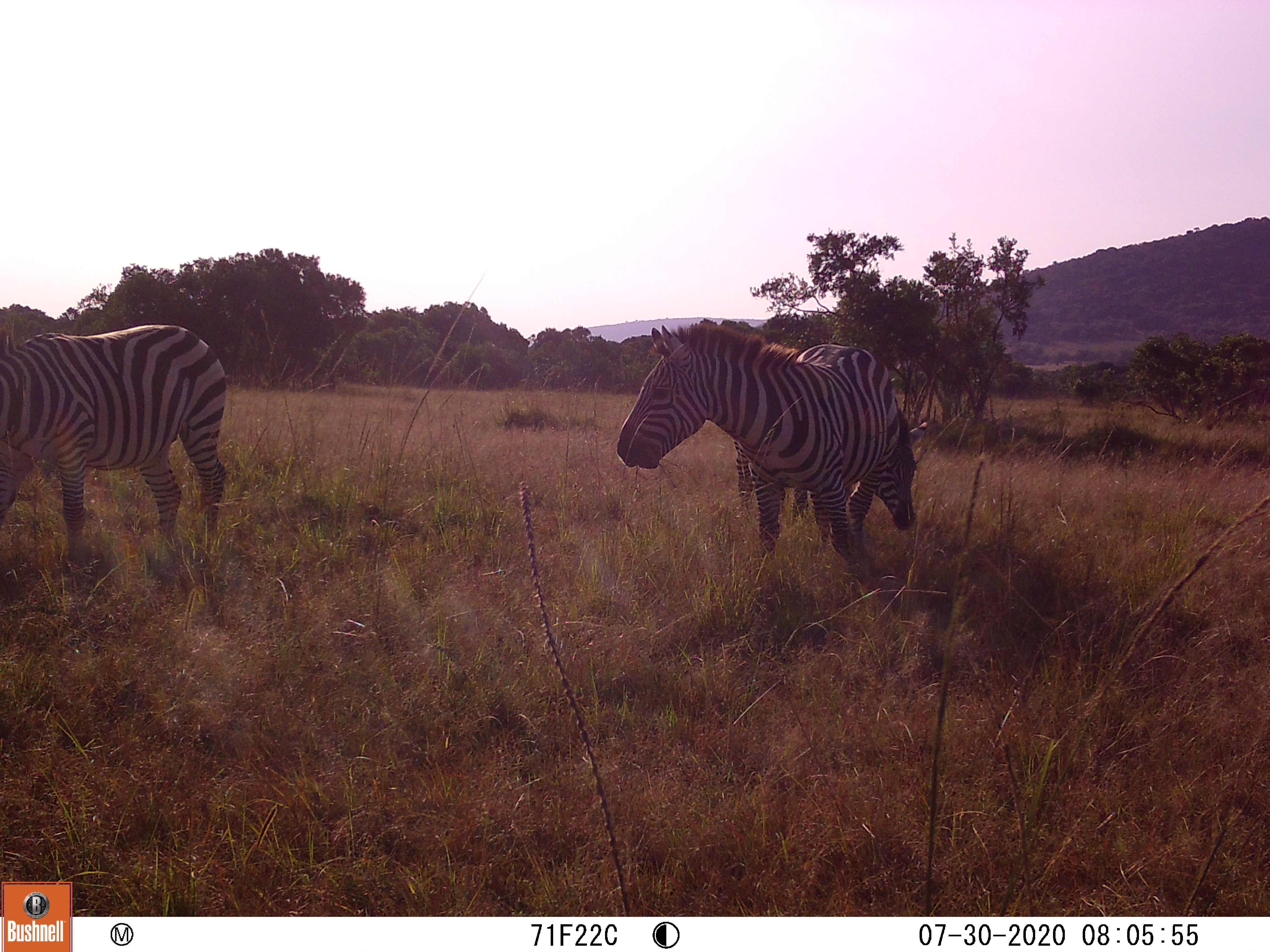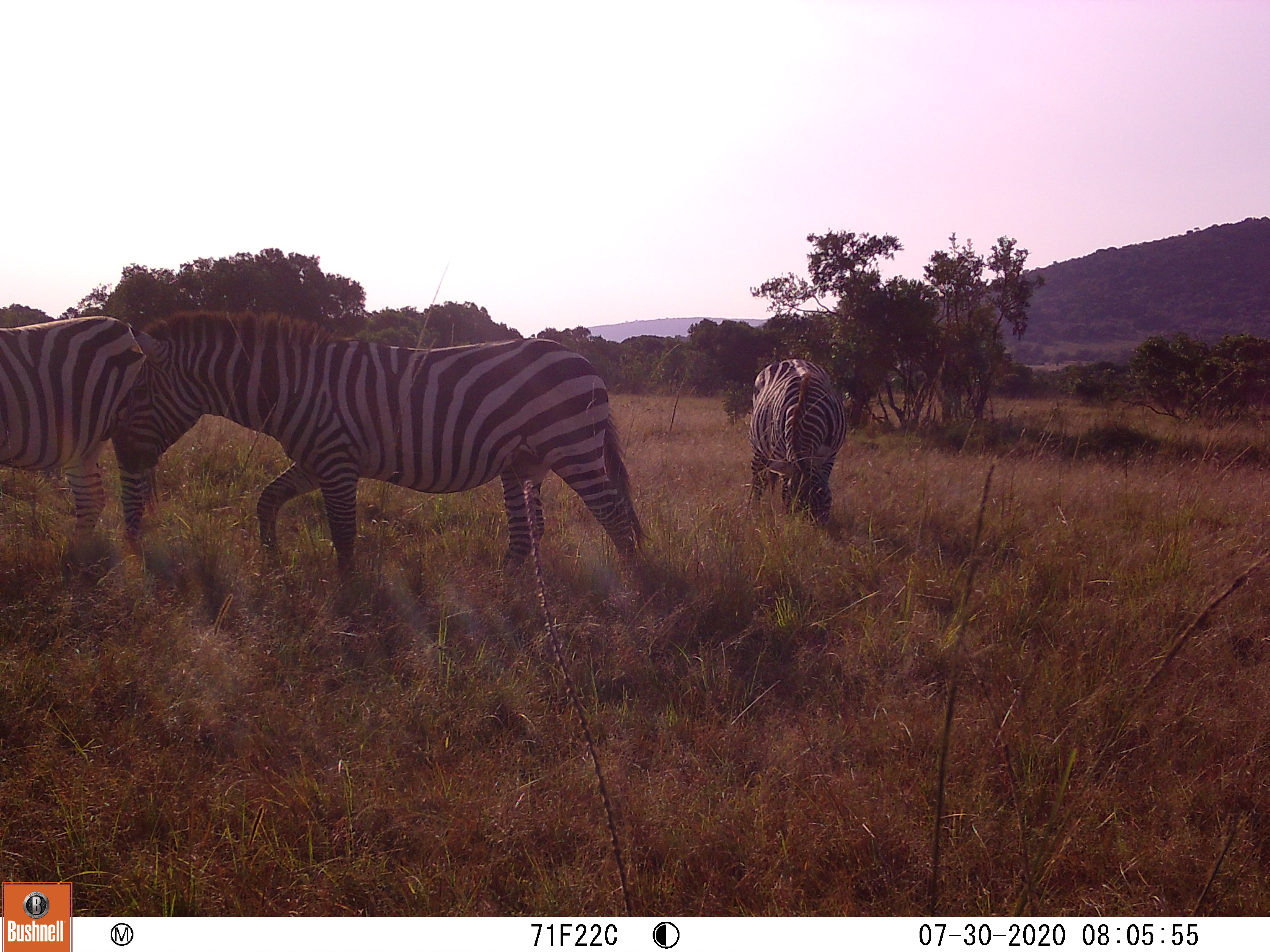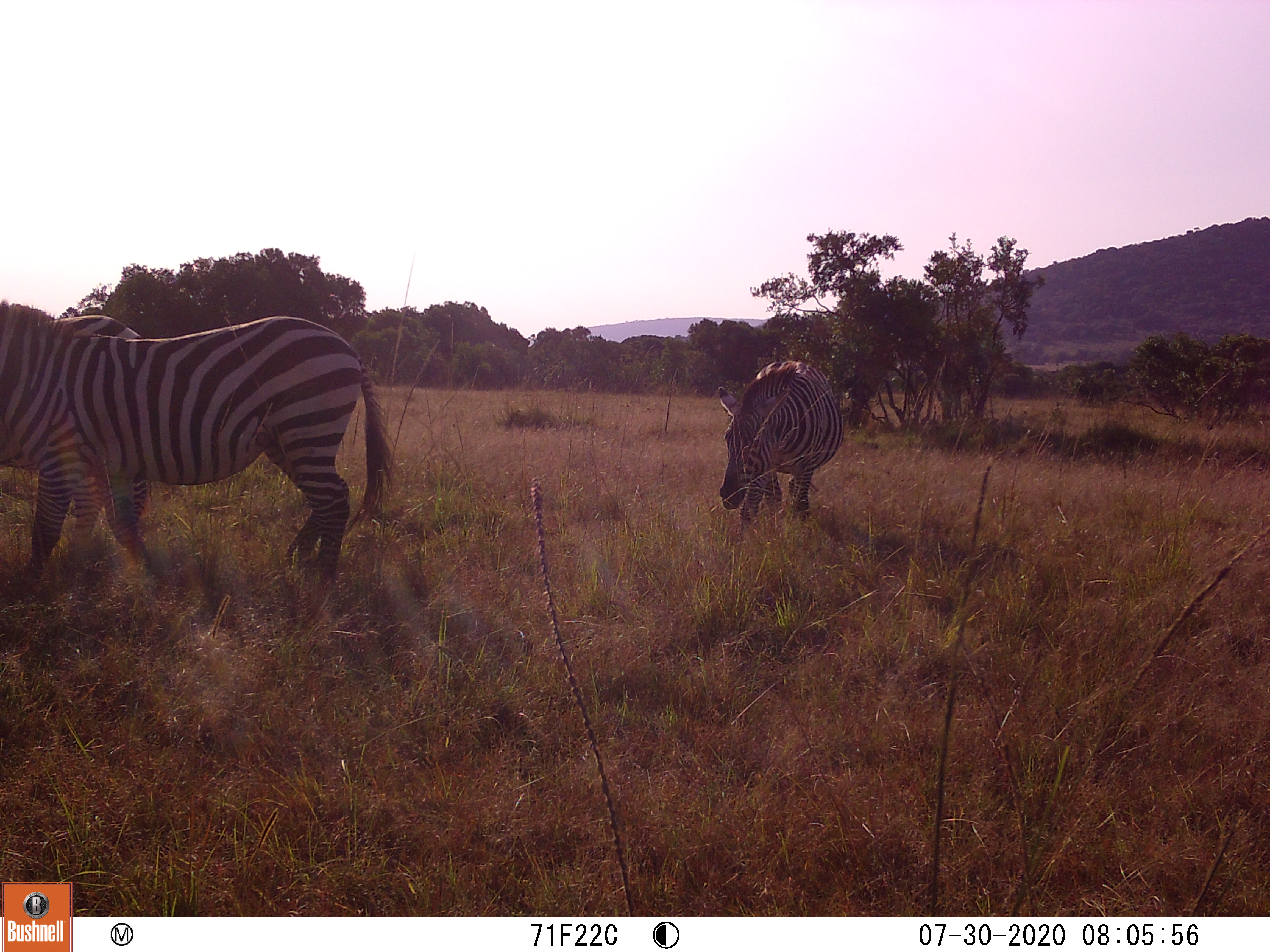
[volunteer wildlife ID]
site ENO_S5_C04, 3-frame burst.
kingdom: Animalia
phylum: Chordata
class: Mammalia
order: Perissodactyla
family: Equidae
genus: Equus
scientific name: Equus quagga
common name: plains zebra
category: zebraplains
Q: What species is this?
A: Zebraplains (plains zebra) (Equus quagga).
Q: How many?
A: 3.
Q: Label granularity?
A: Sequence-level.